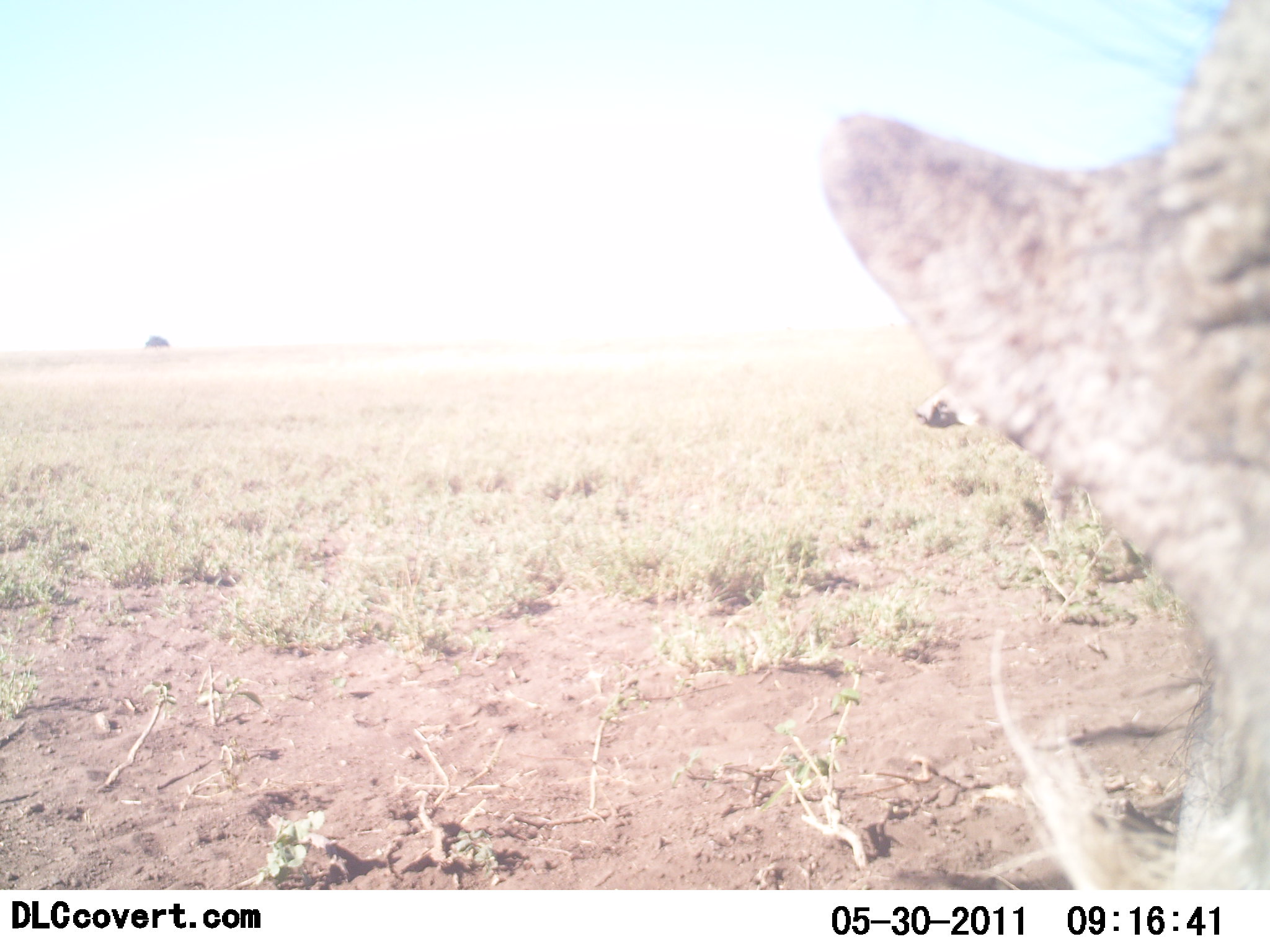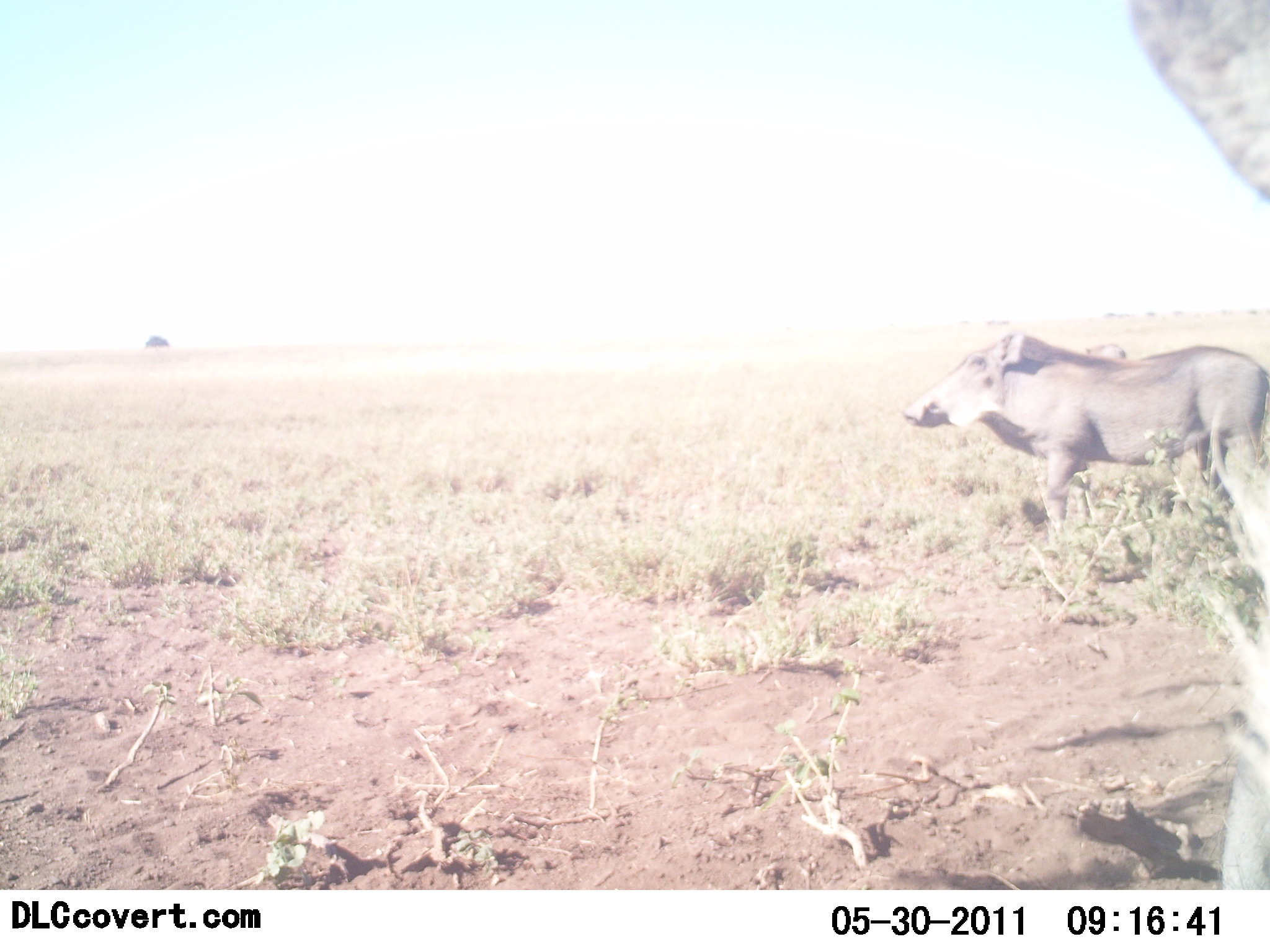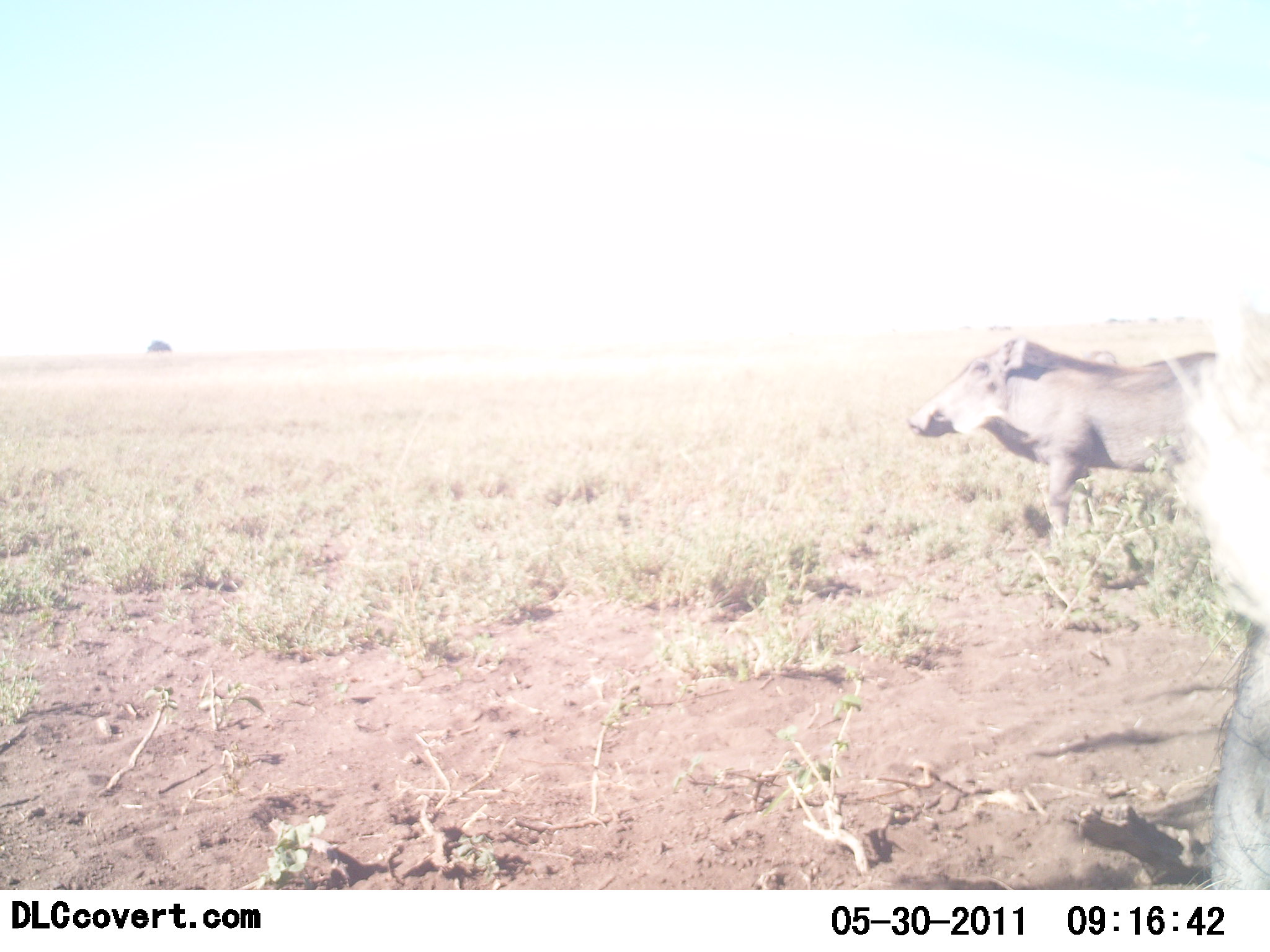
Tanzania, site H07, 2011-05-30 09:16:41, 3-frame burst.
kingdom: Animalia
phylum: Chordata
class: Mammalia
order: Artiodactyla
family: Suidae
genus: Phacochoerus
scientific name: Phacochoerus africanus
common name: warthog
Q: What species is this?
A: Warthog (Phacochoerus africanus).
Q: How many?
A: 2.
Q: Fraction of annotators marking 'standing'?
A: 57%.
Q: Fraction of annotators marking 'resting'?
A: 0%.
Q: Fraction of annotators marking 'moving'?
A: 57%.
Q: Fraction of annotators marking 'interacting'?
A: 7%.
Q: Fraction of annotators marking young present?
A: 0%.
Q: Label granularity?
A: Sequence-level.